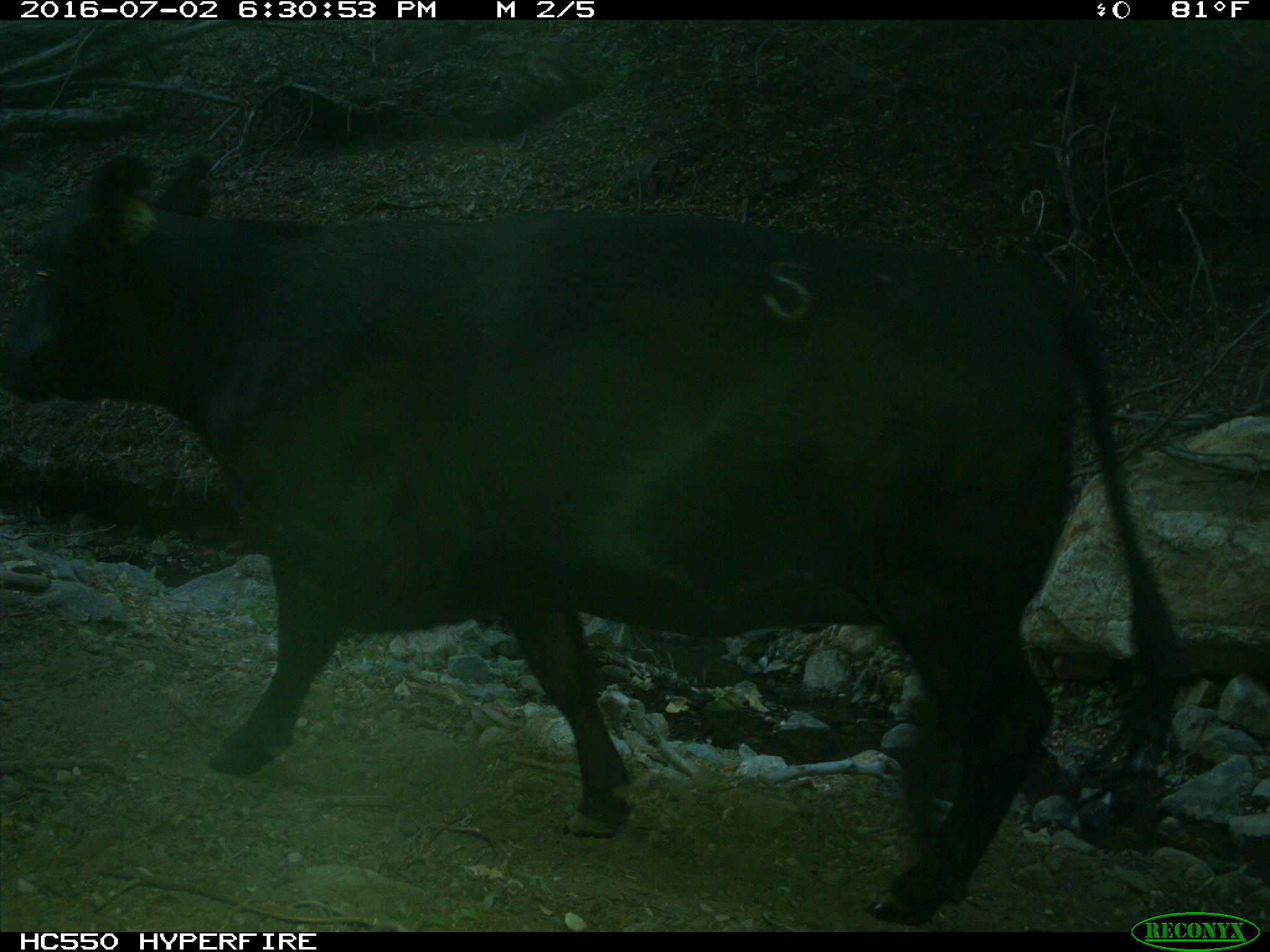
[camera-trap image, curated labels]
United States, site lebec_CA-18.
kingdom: Animalia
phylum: Chordata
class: Mammalia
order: Artiodactyla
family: Bovidae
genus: Bos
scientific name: Bos taurus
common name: domestic cow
Bos taurus (domestic cow).